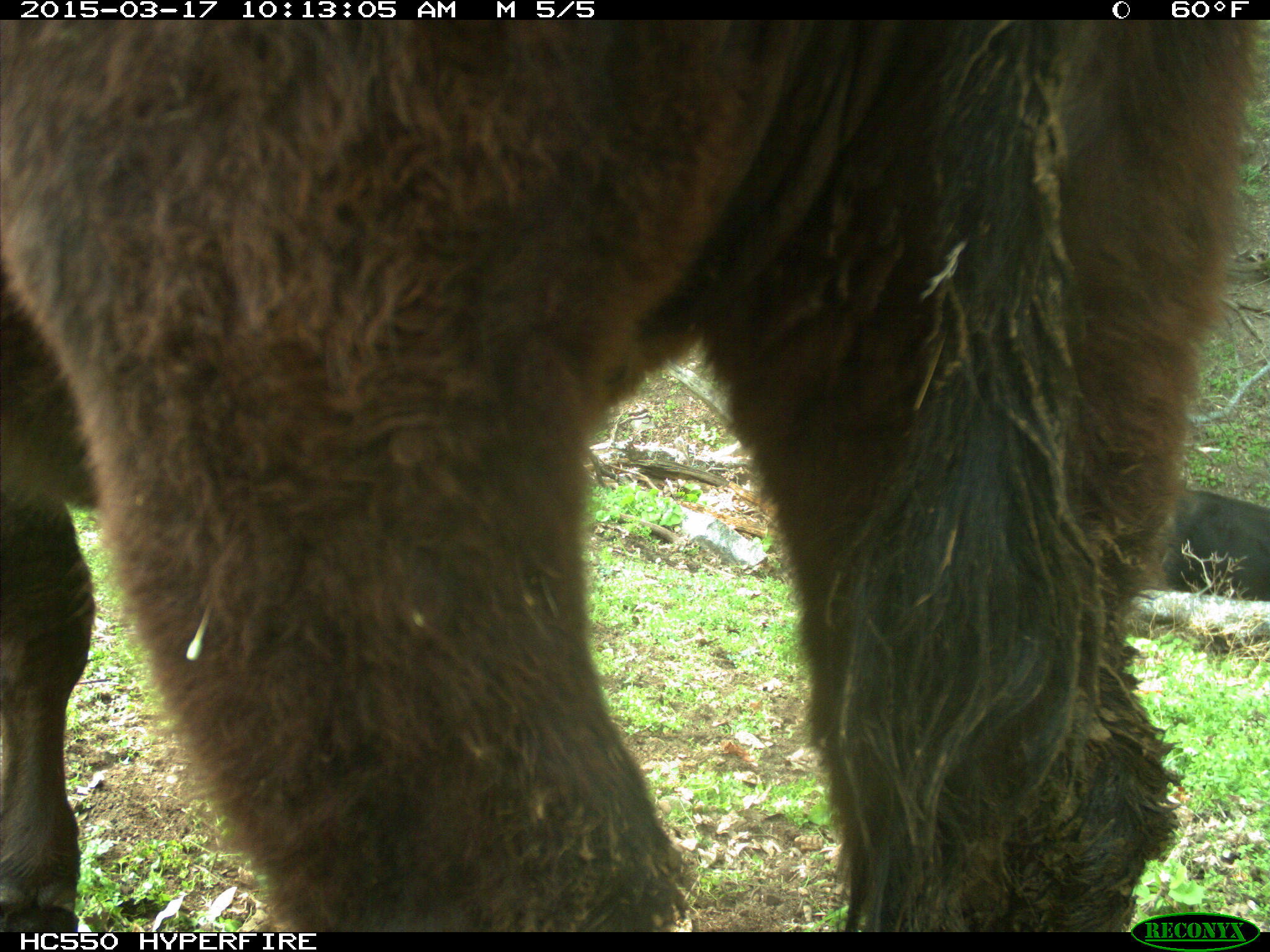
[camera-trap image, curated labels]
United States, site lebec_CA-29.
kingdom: Animalia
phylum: Chordata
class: Mammalia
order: Artiodactyla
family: Bovidae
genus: Bos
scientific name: Bos taurus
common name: domestic cow